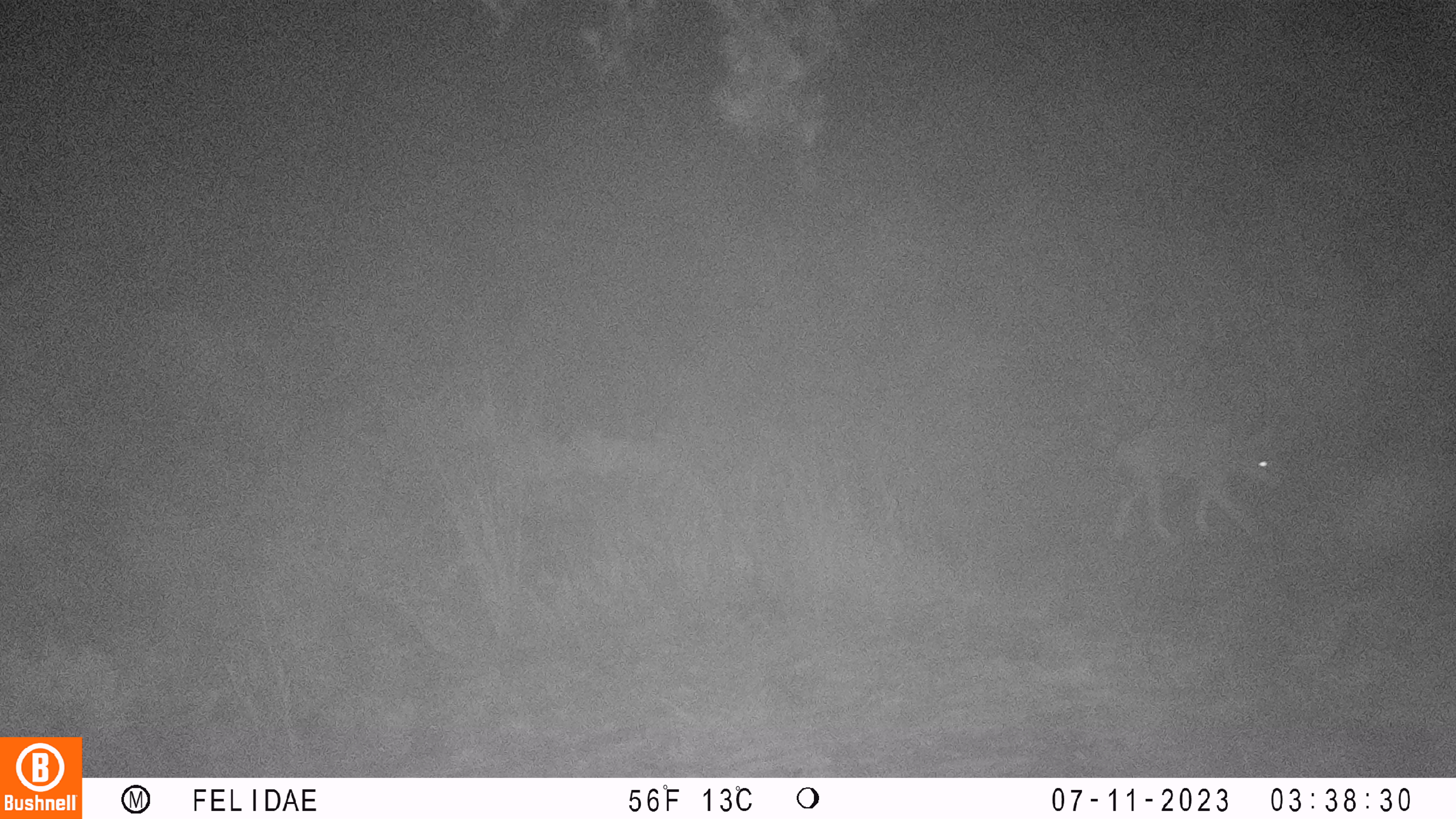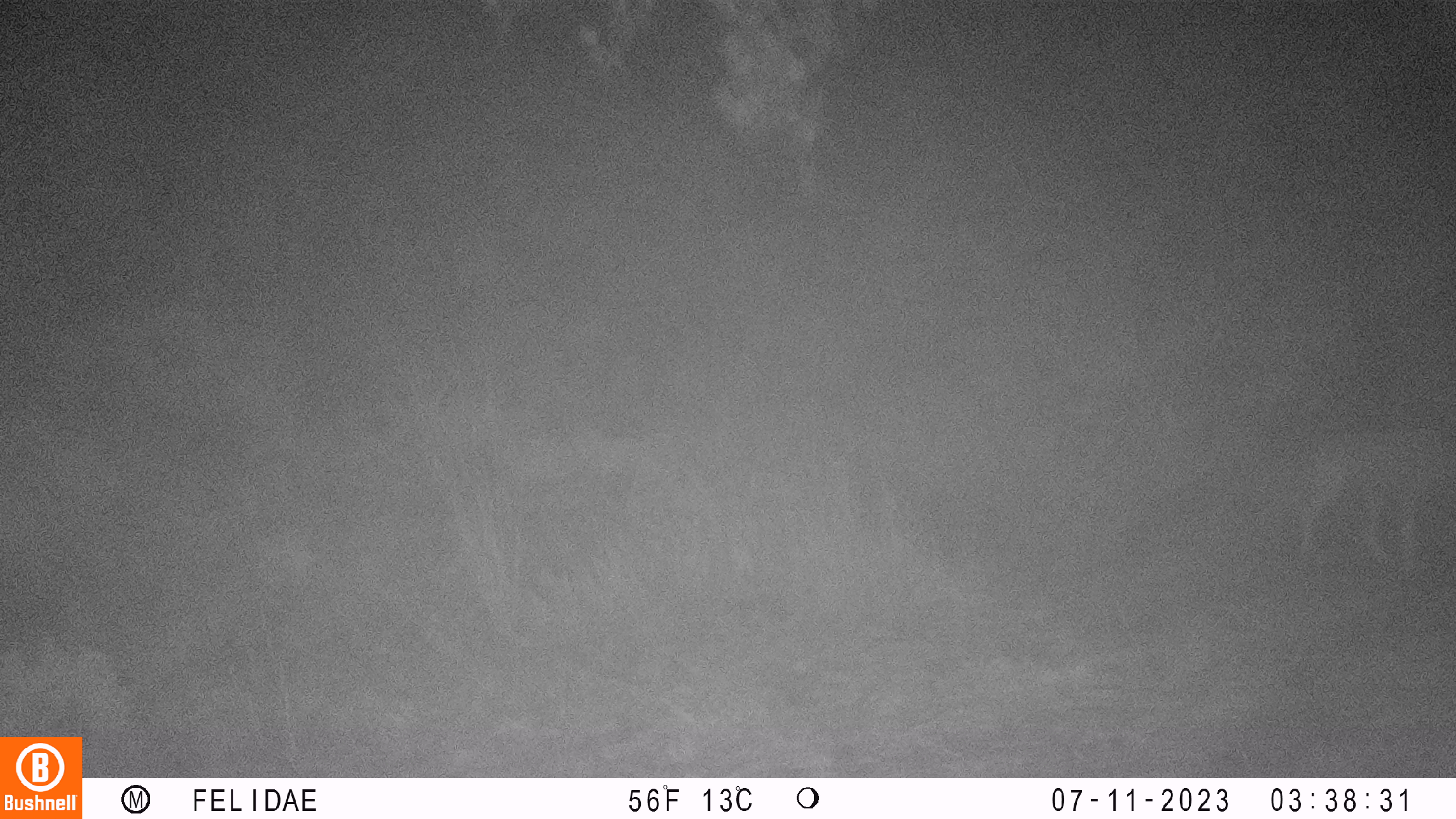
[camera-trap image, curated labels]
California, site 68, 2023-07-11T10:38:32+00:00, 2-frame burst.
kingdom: Animalia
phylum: Chordata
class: Mammalia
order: Carnivora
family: Canidae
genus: Canis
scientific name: Canis latrans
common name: coyote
Coyote (Canis latrans).